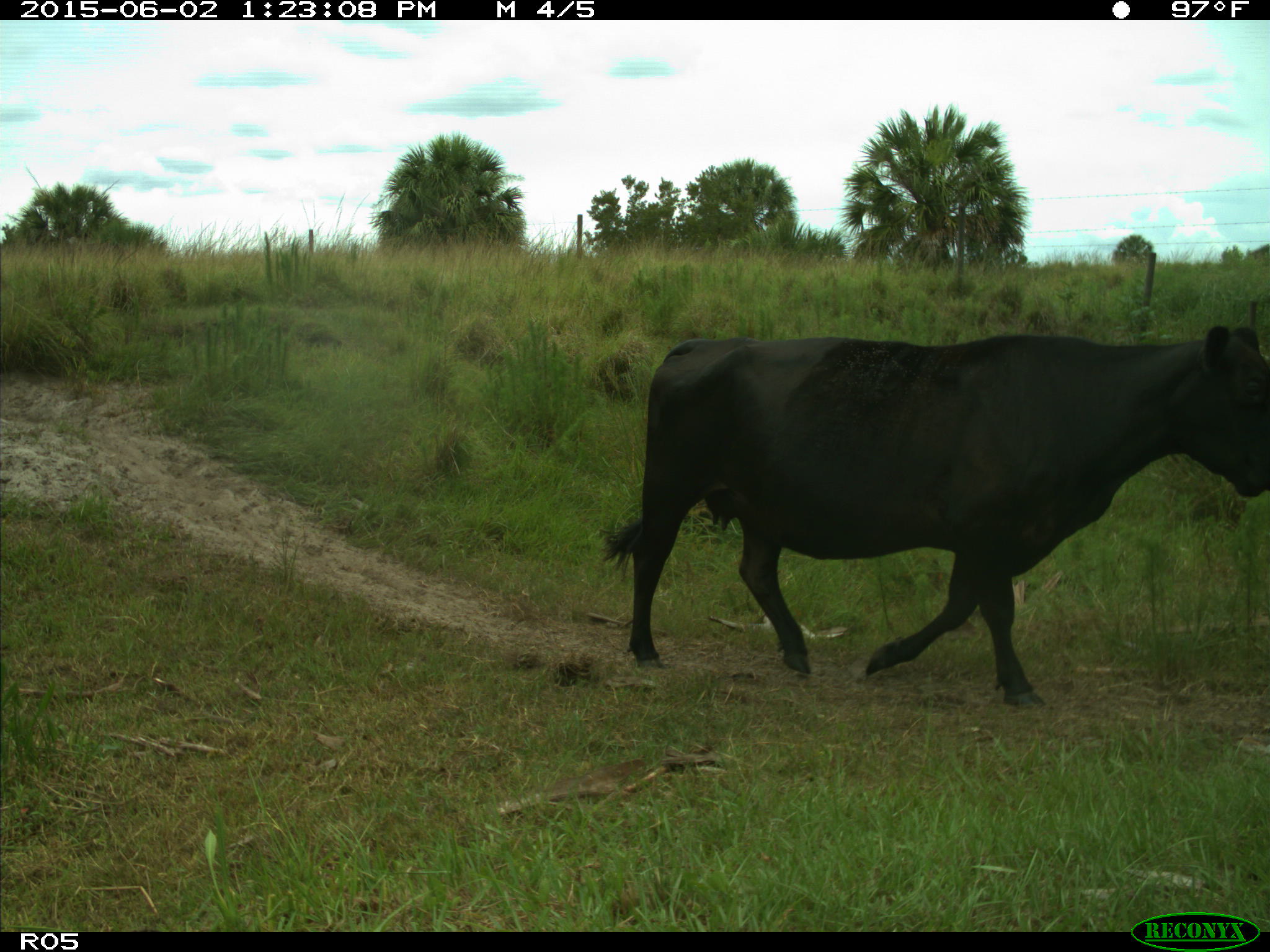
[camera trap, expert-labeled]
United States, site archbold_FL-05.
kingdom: Animalia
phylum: Chordata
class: Mammalia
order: Artiodactyla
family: Bovidae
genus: Bos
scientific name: Bos taurus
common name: domestic cow